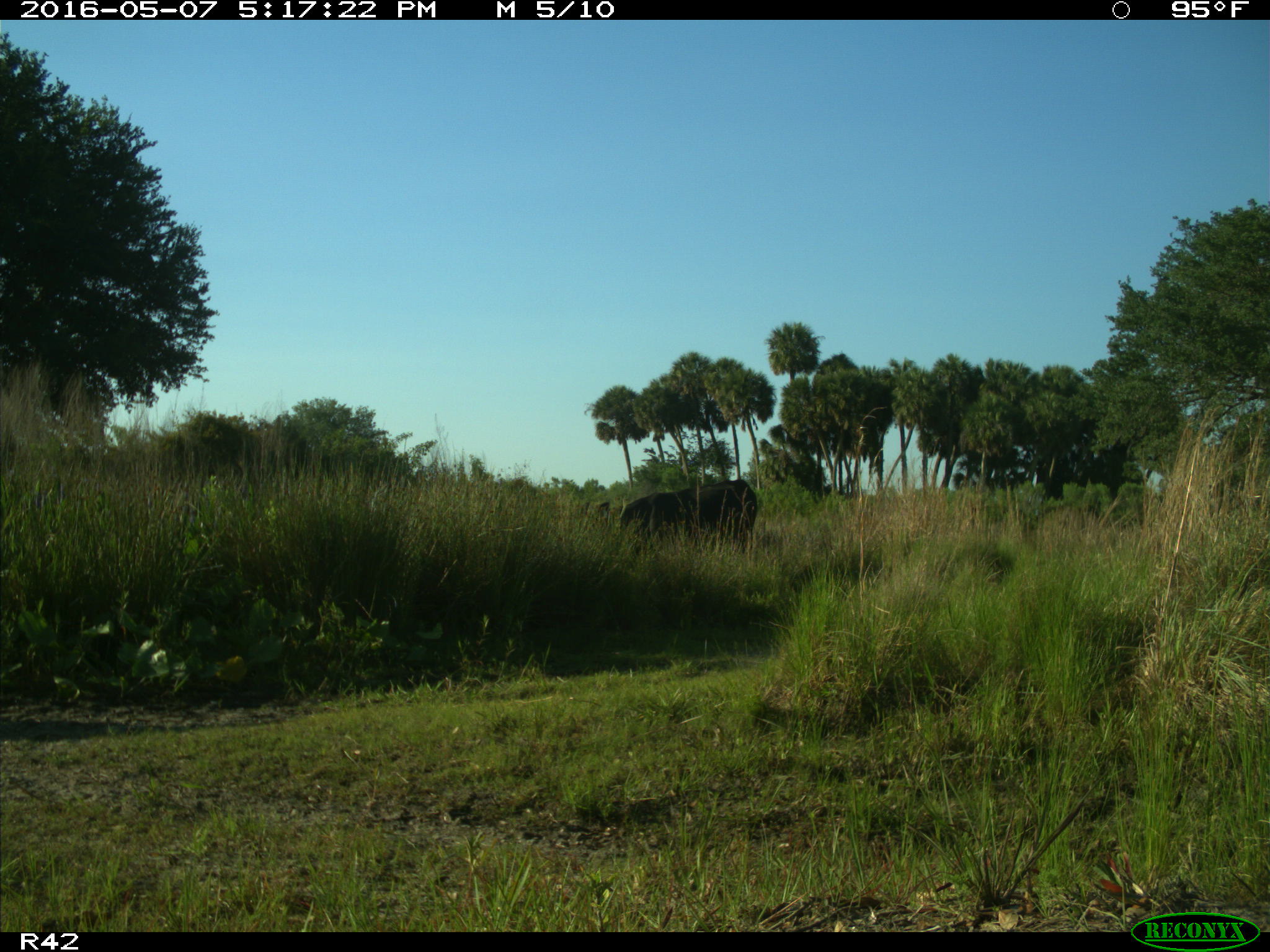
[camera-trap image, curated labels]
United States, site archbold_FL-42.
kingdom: Animalia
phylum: Chordata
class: Mammalia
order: Artiodactyla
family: Bovidae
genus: Bos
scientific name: Bos taurus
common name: domestic cow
Bos taurus (domestic cow).